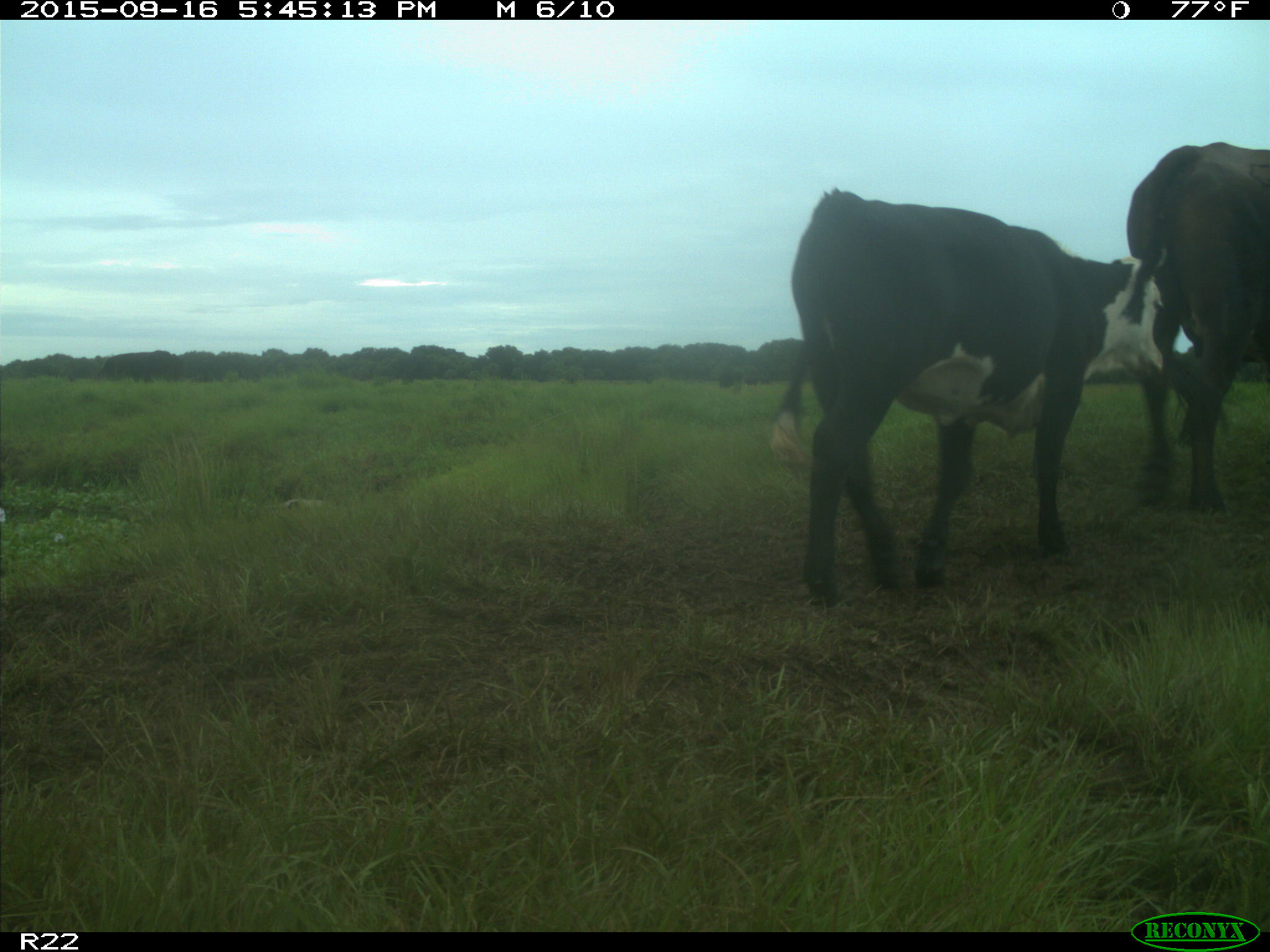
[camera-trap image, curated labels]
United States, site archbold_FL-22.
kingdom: Animalia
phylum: Chordata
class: Mammalia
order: Artiodactyla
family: Bovidae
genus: Bos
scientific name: Bos taurus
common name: domestic cow